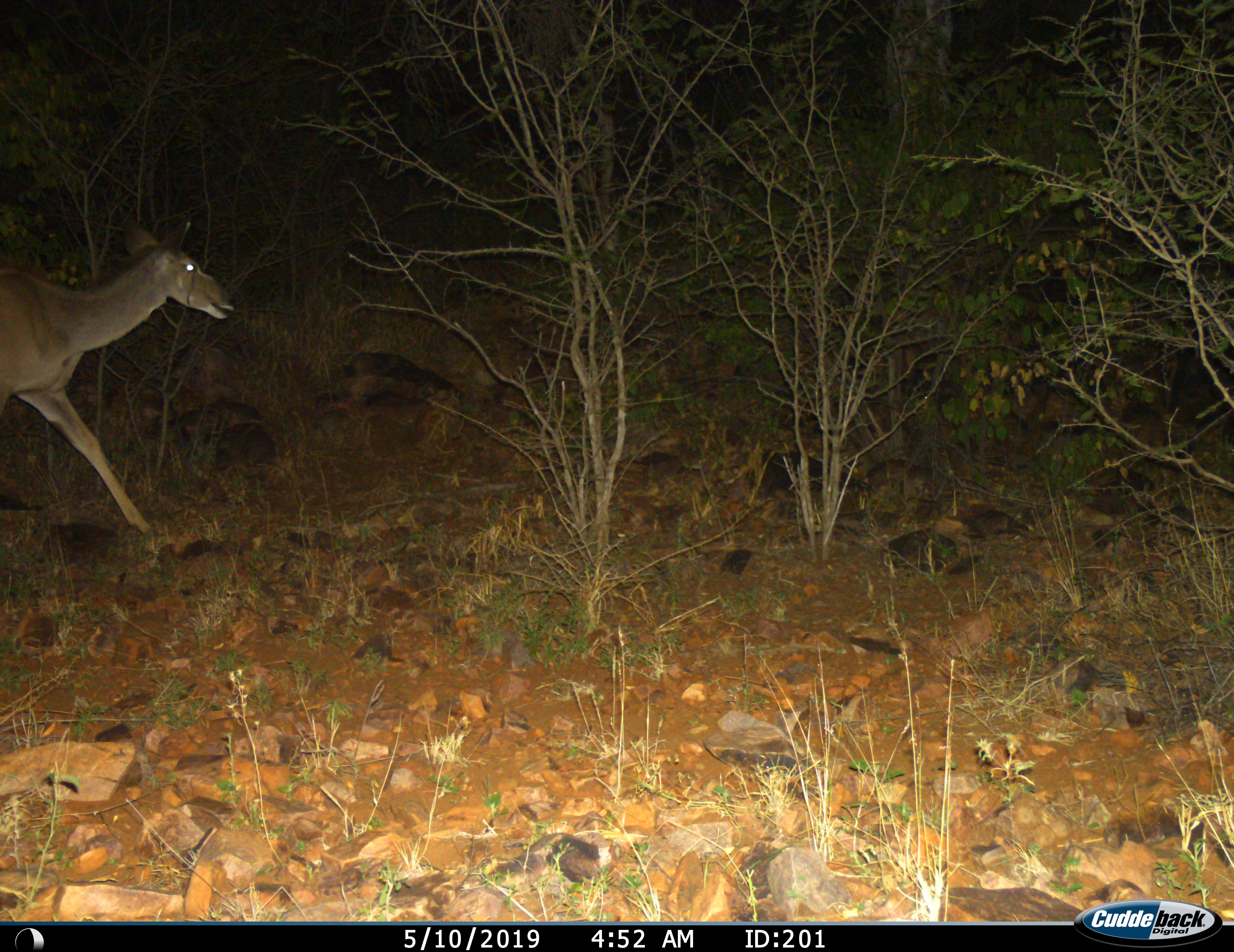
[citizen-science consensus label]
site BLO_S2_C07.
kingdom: Animalia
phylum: Chordata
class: Mammalia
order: Artiodactyla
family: Bovidae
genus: Tragelaphus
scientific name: Tragelaphus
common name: kudu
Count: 1.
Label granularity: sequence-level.